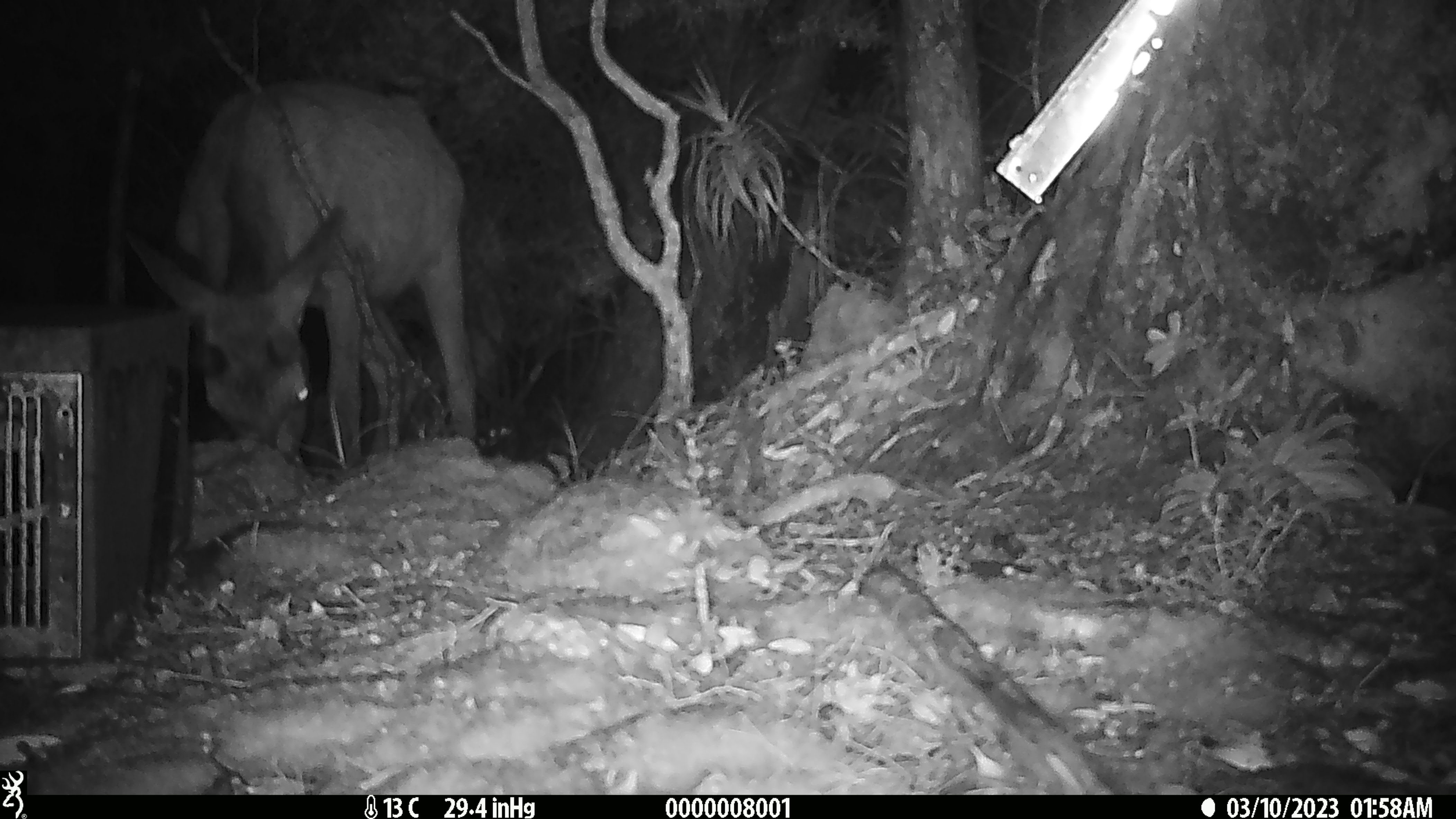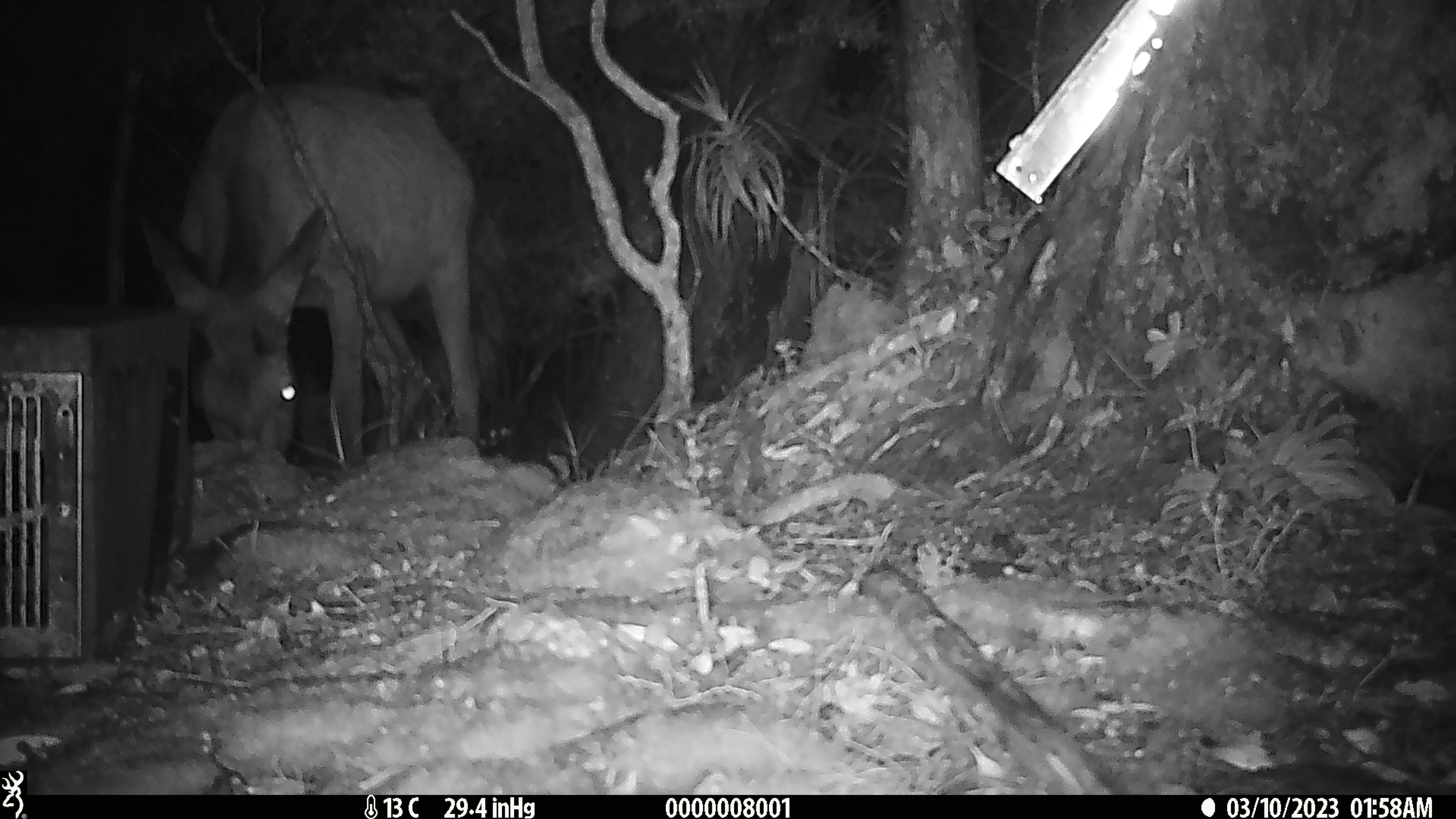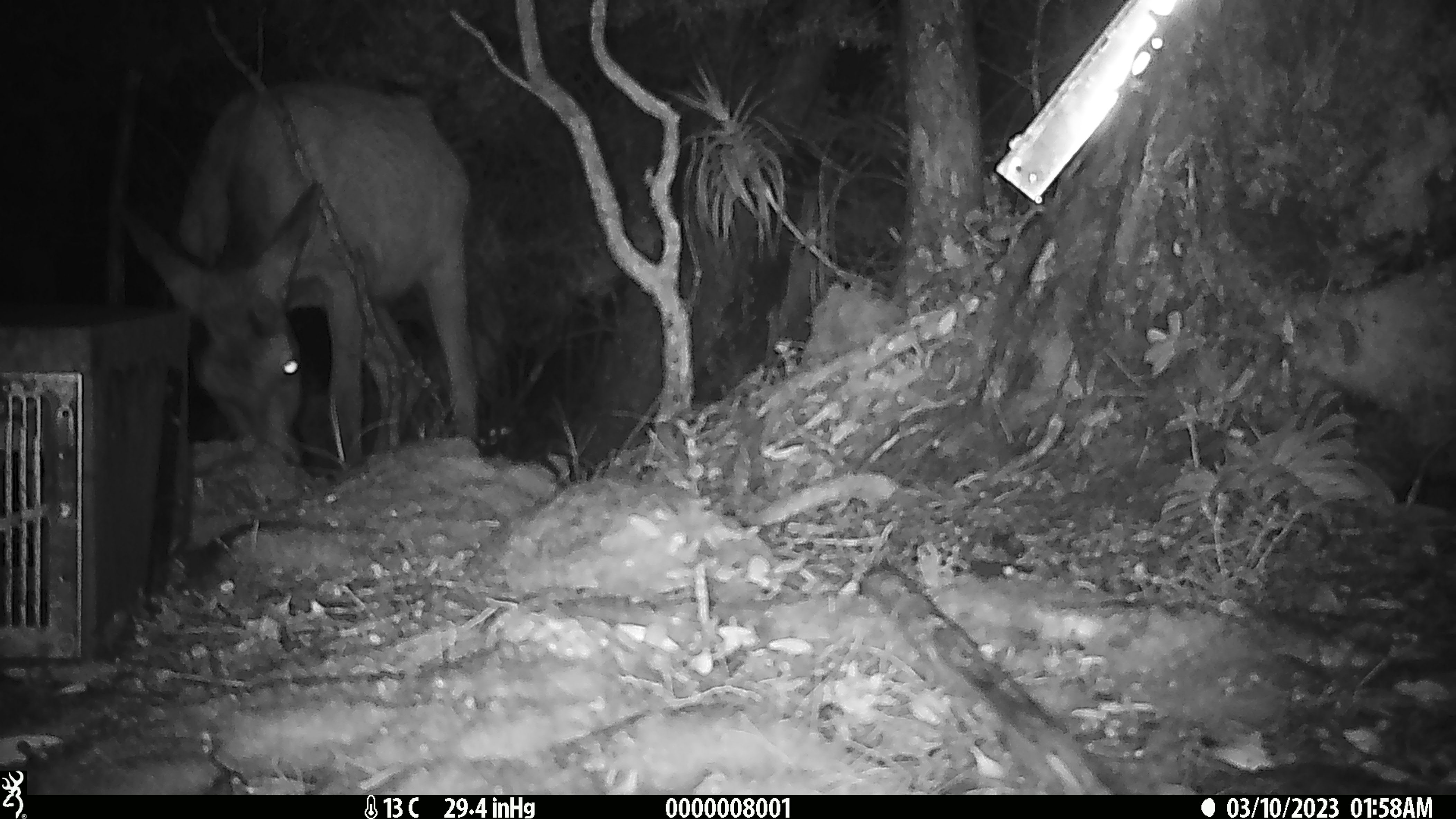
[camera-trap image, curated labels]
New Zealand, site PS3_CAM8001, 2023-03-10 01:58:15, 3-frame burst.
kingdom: Animalia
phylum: Chordata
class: Mammalia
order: Artiodactyla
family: Cervidae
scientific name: Cervidae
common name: deer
Deer (Cervidae).